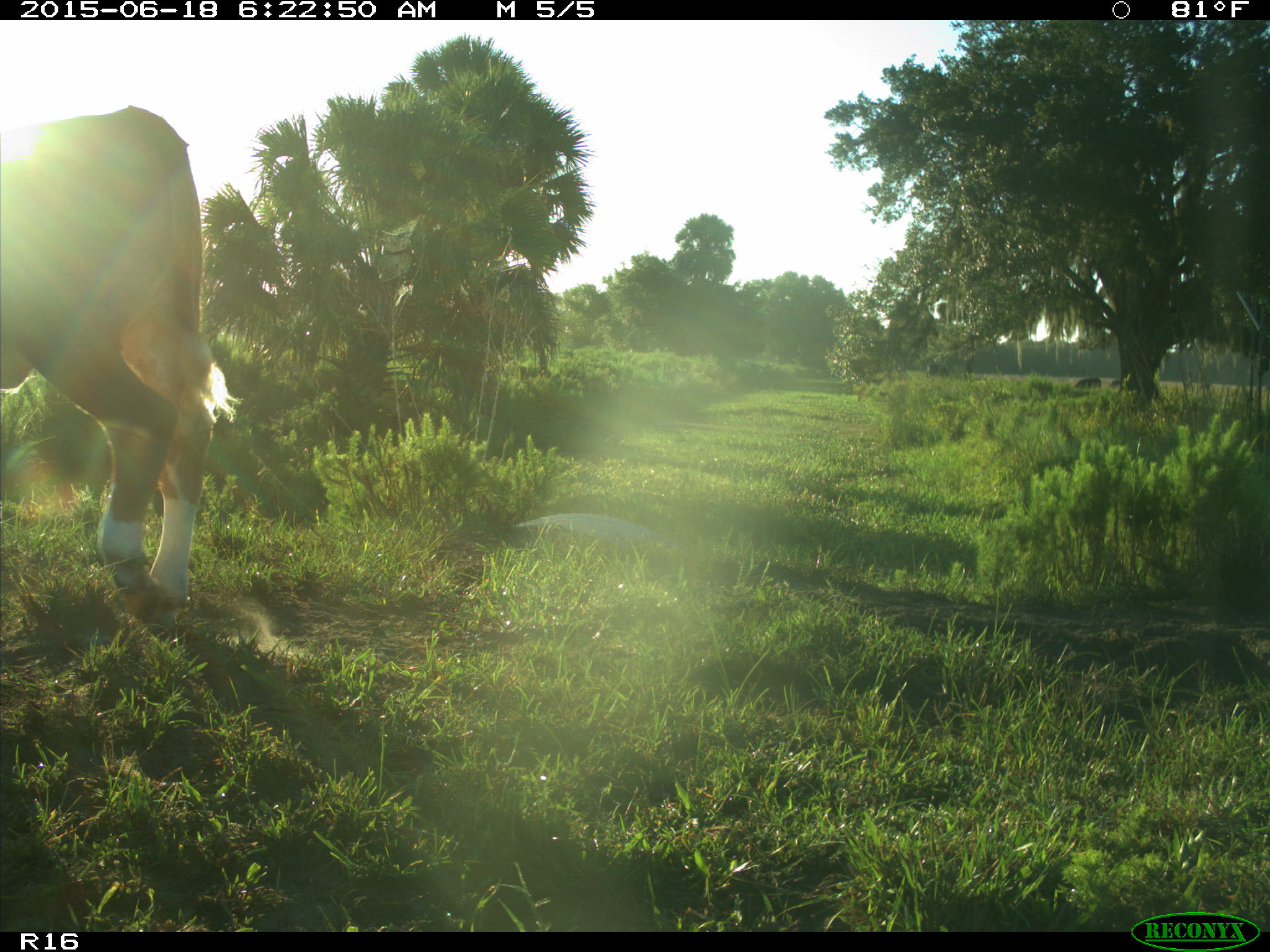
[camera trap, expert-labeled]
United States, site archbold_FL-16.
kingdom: Animalia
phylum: Chordata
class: Mammalia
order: Artiodactyla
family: Bovidae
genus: Bos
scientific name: Bos taurus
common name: domestic cow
Bos taurus (domestic cow).